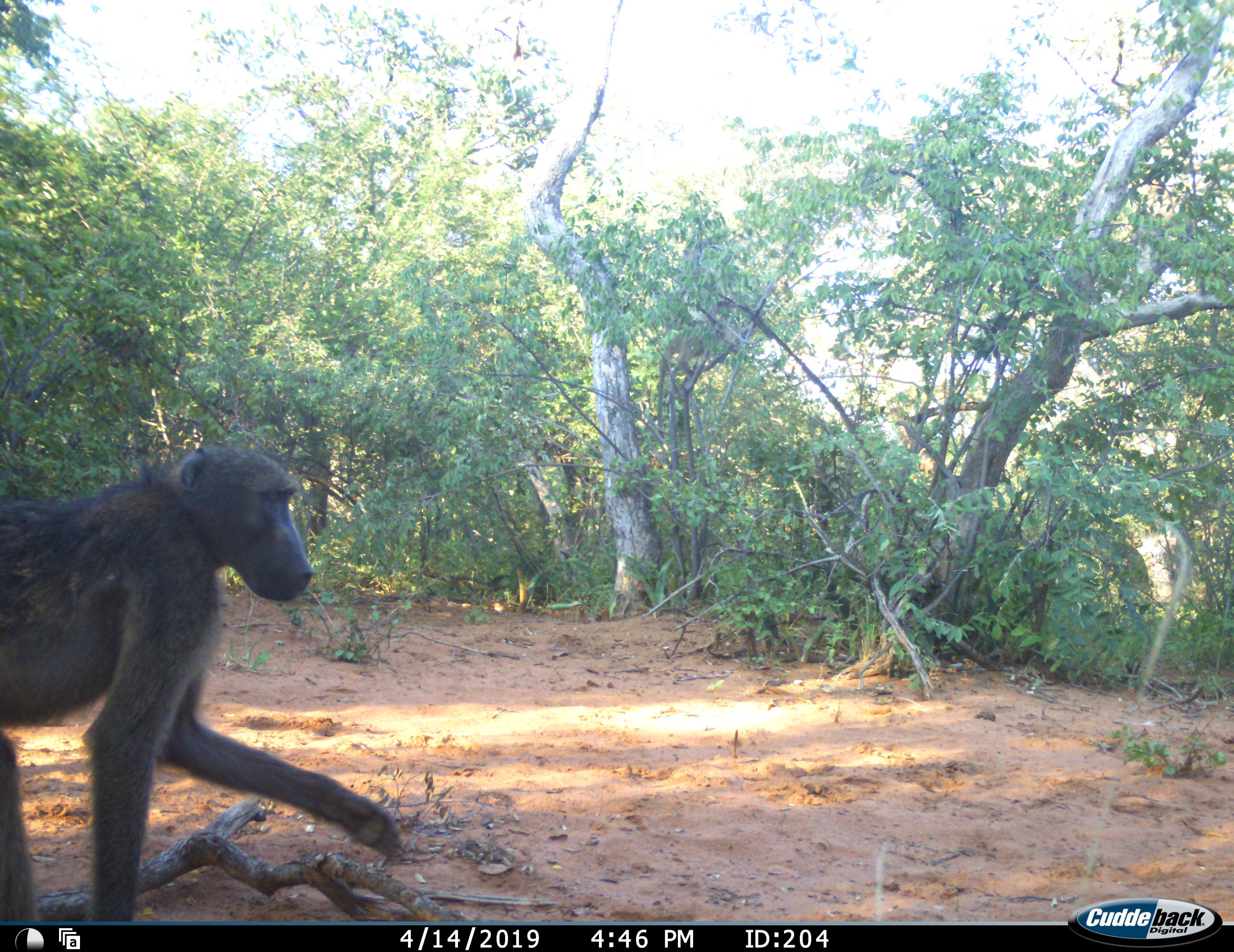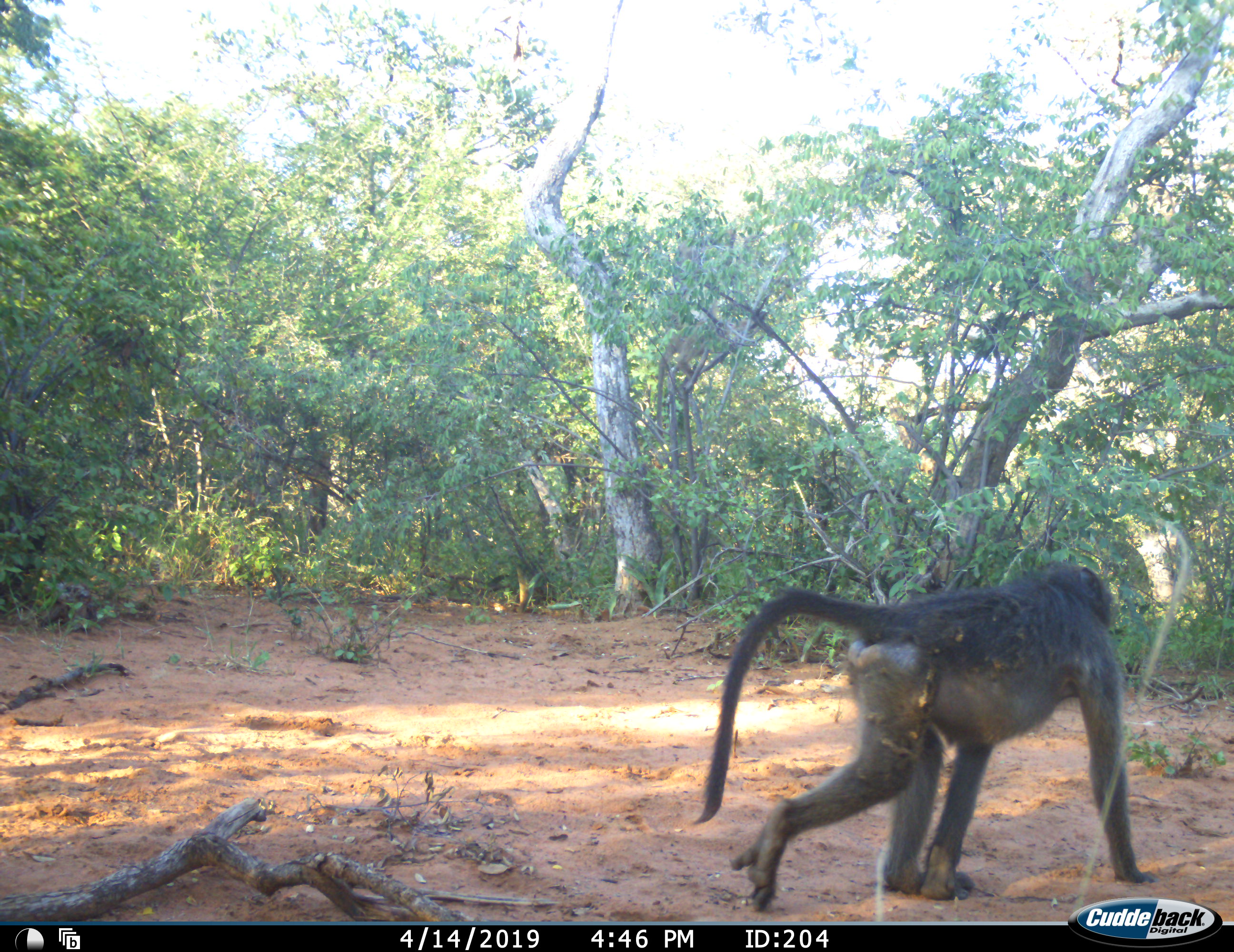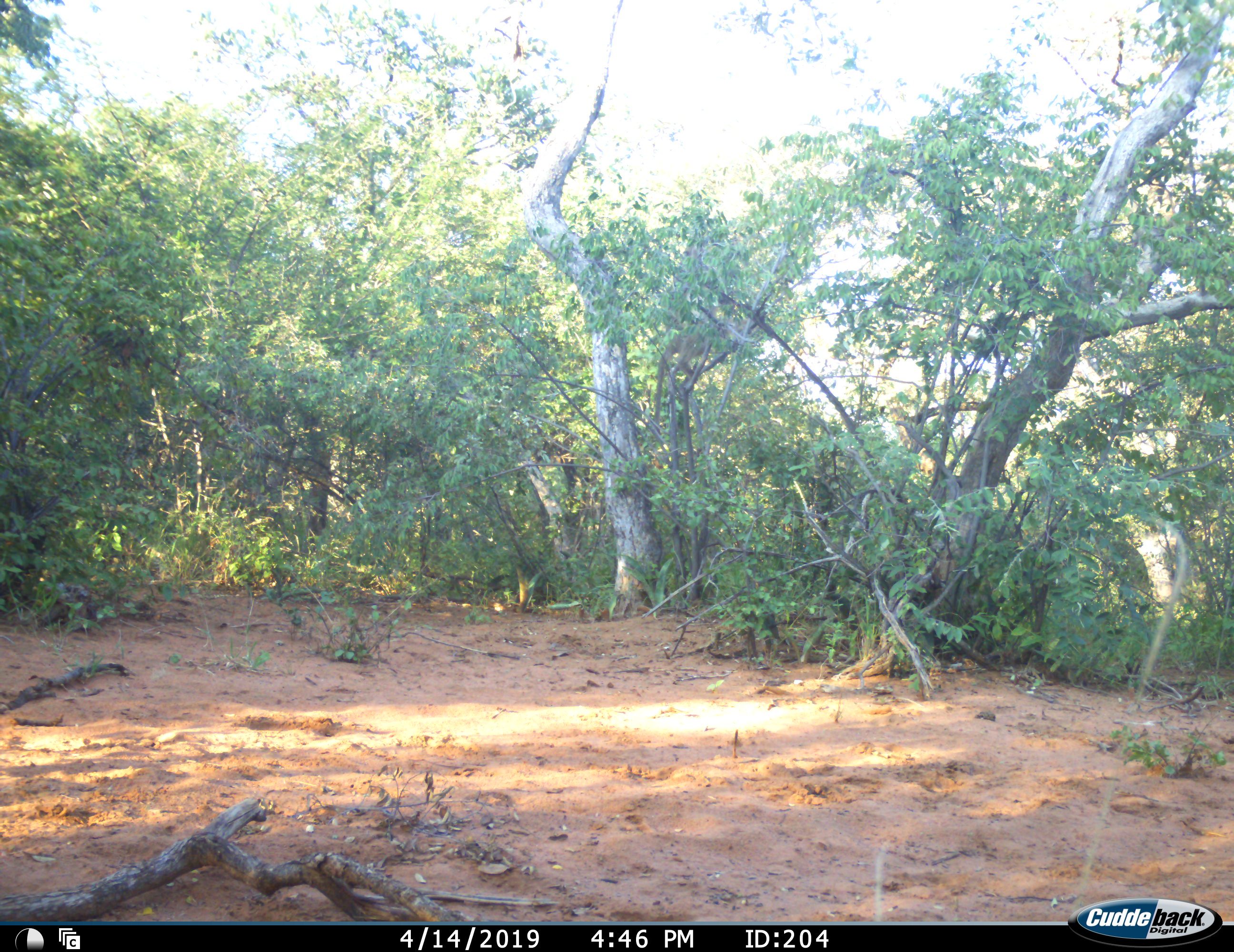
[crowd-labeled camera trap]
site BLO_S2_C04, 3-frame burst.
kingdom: Animalia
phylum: Chordata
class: Mammalia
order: Primates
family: Cercopithecidae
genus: Papio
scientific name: Papio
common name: baboon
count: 1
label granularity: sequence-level